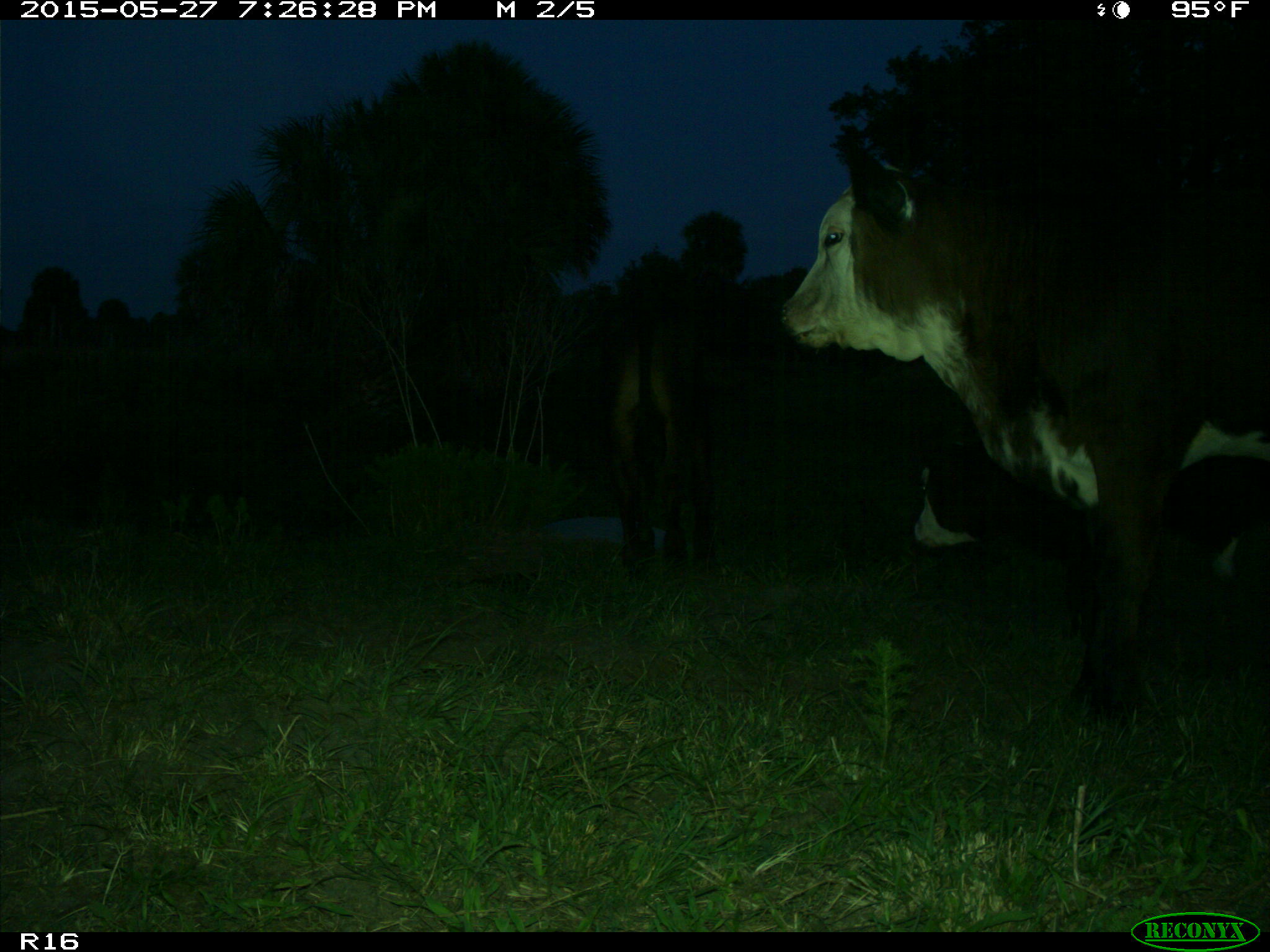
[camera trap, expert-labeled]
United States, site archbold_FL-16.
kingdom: Animalia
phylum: Chordata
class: Mammalia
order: Artiodactyla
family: Bovidae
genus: Bos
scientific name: Bos taurus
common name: domestic cow